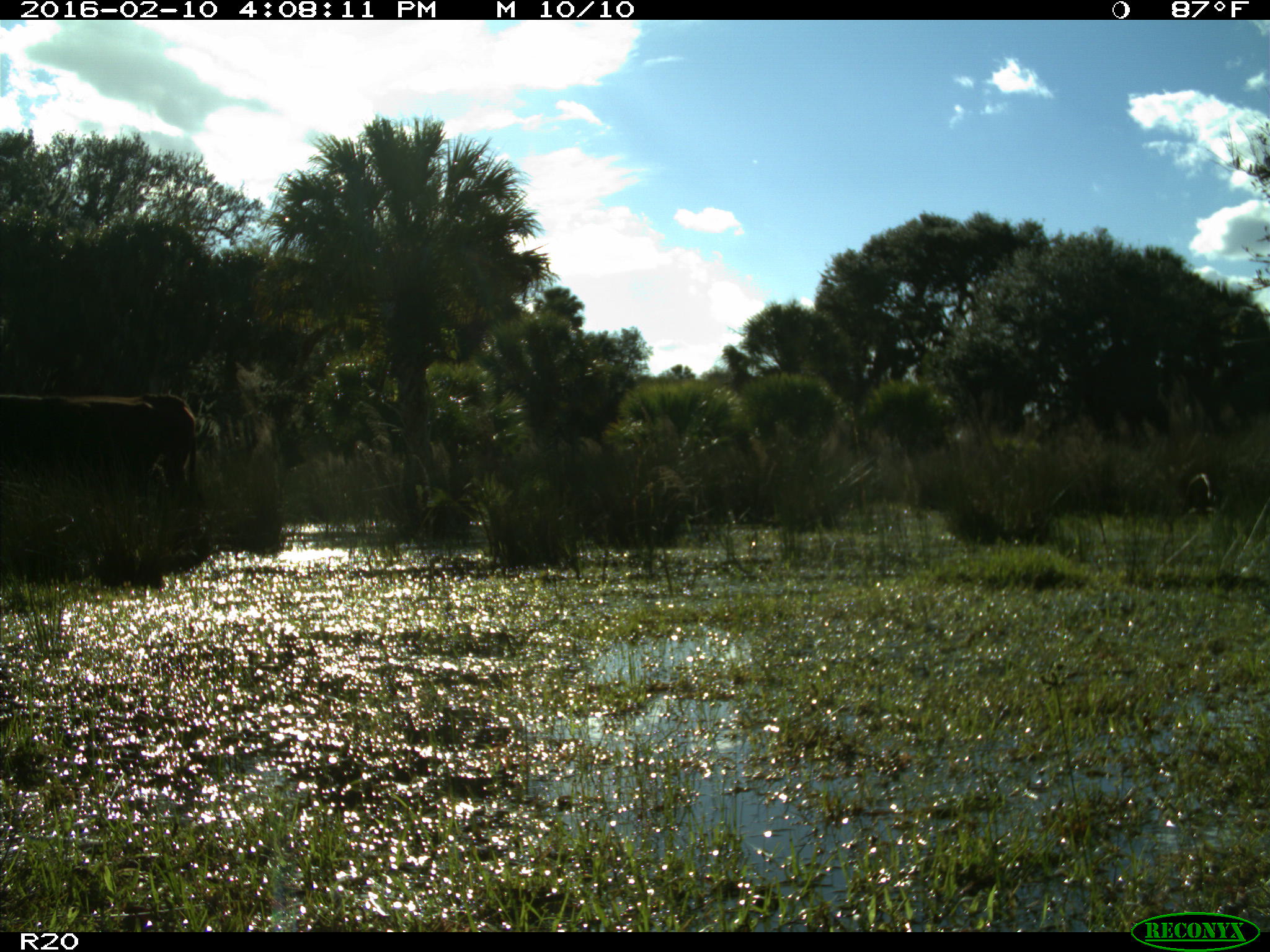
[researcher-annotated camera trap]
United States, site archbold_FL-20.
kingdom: Animalia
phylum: Chordata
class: Mammalia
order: Artiodactyla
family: Bovidae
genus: Bos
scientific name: Bos taurus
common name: domestic cow